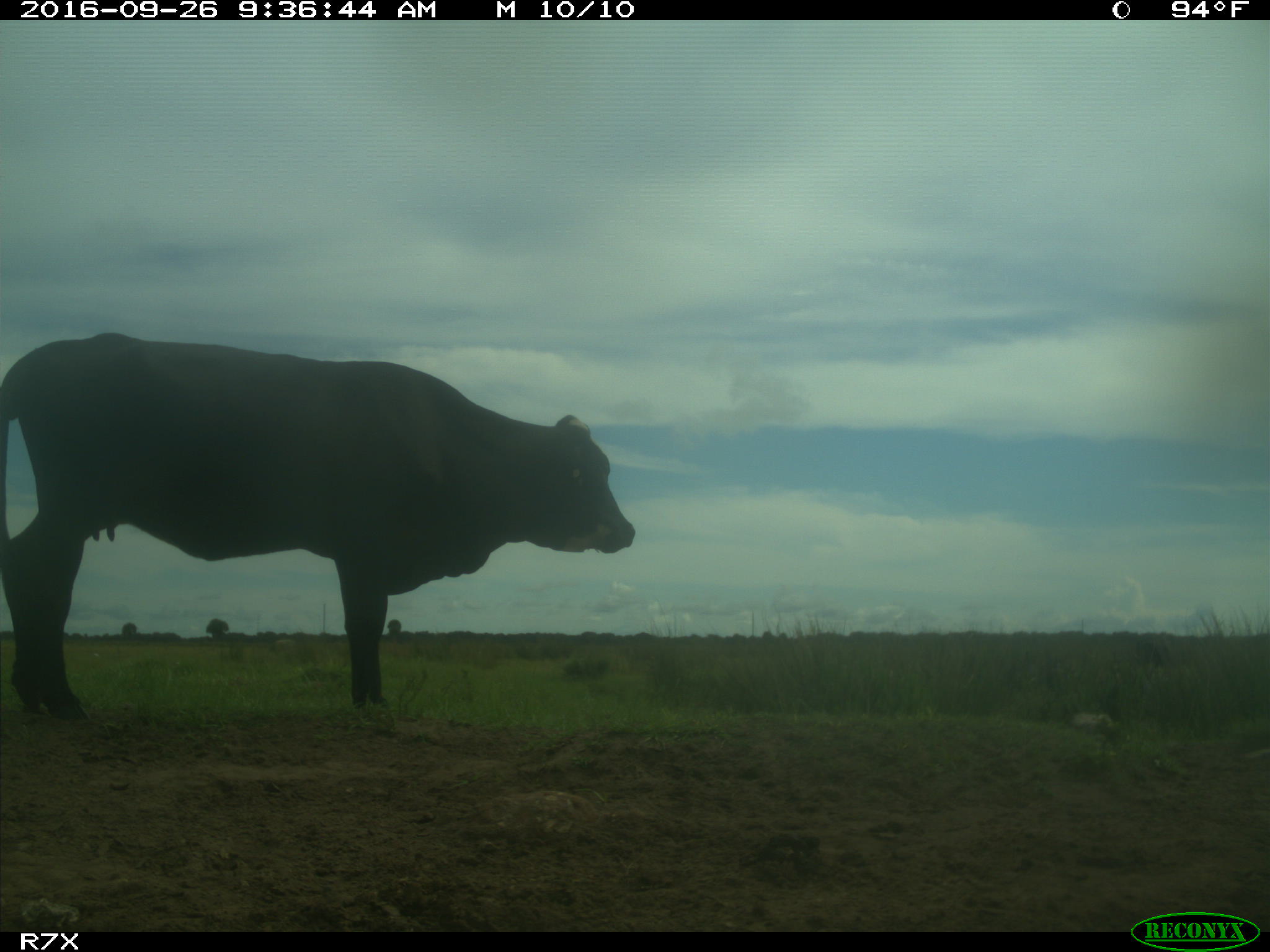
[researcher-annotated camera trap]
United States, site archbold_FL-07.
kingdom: Animalia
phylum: Chordata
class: Mammalia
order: Artiodactyla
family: Bovidae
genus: Bos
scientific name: Bos taurus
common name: domestic cow